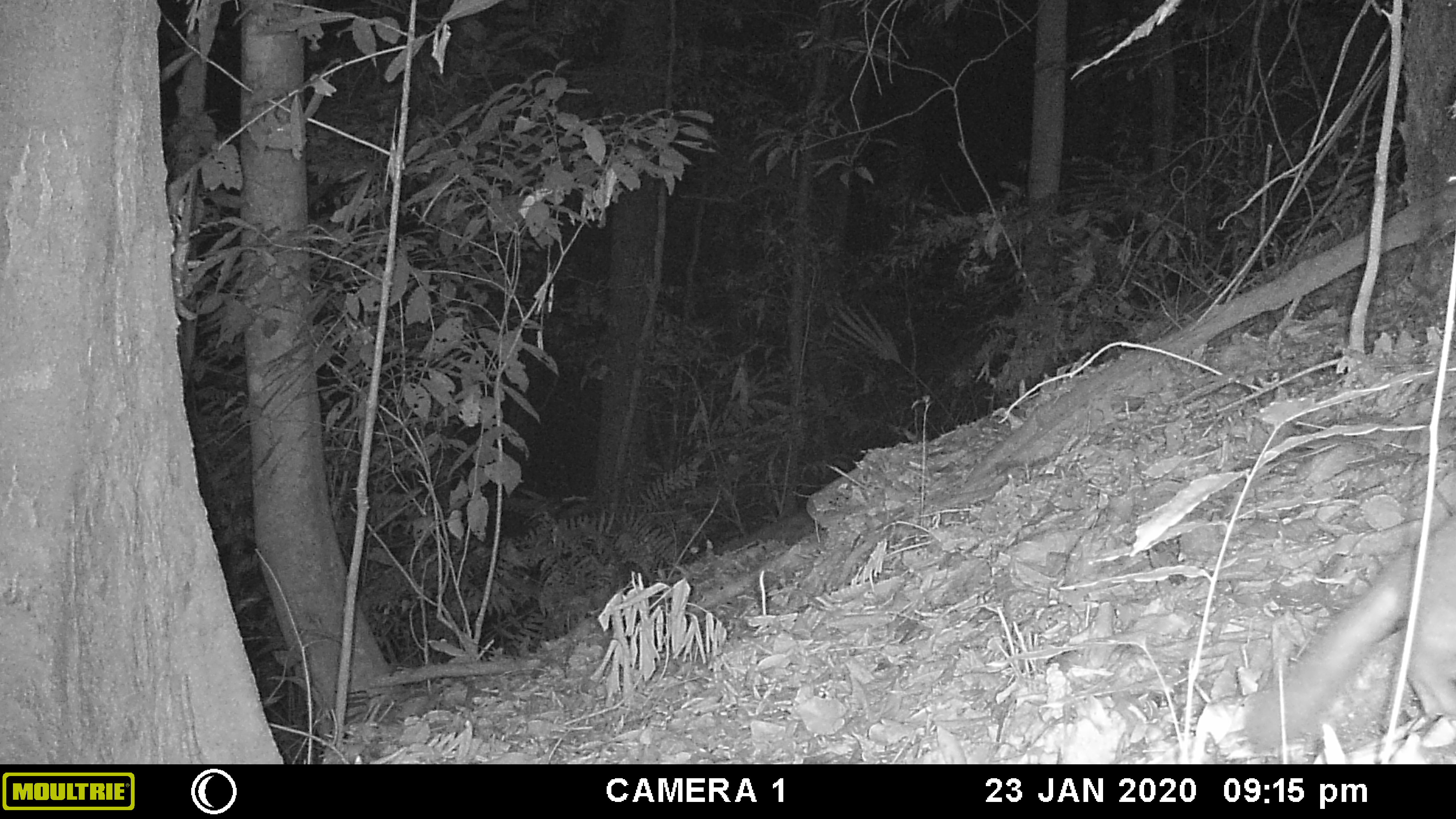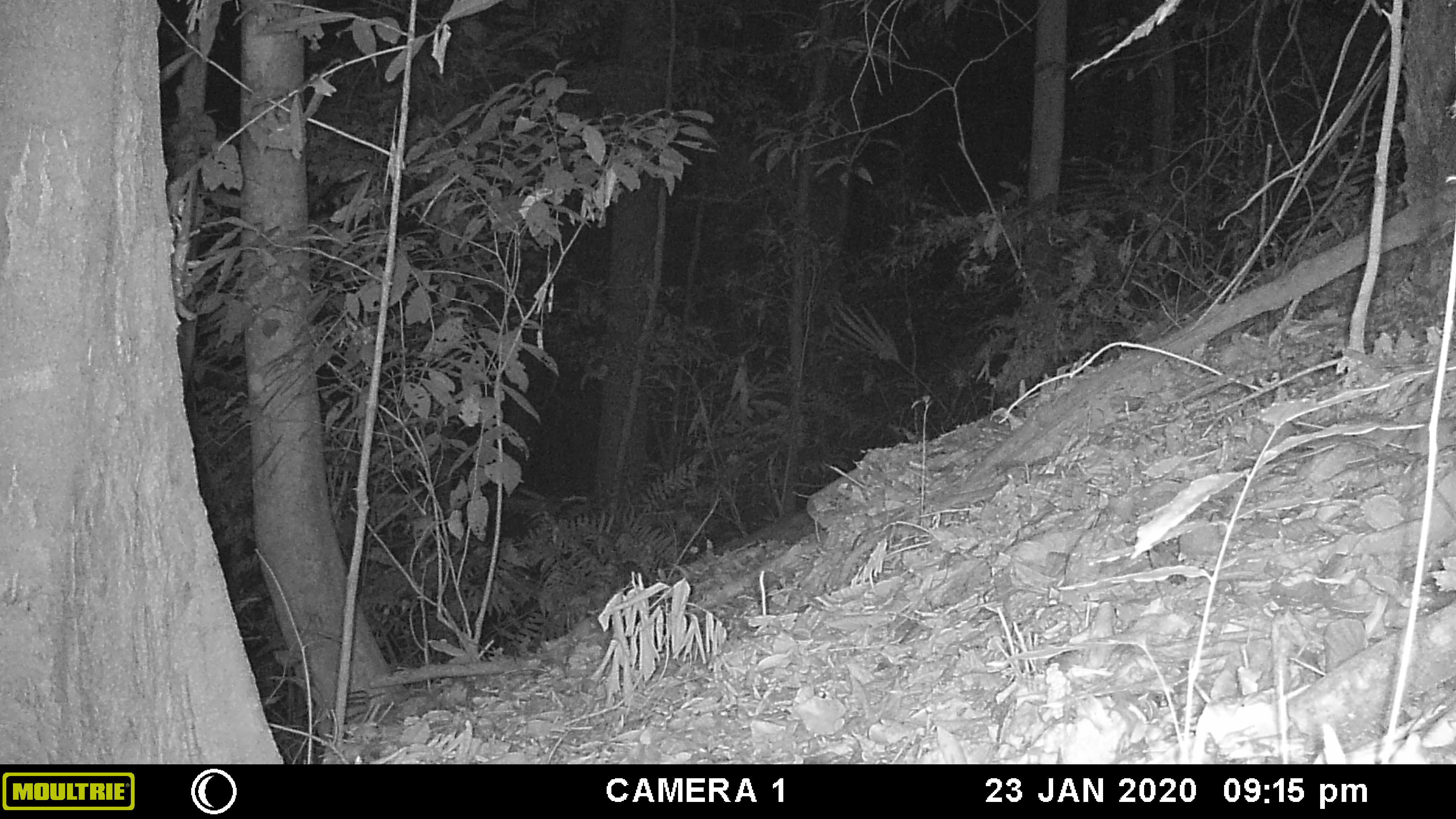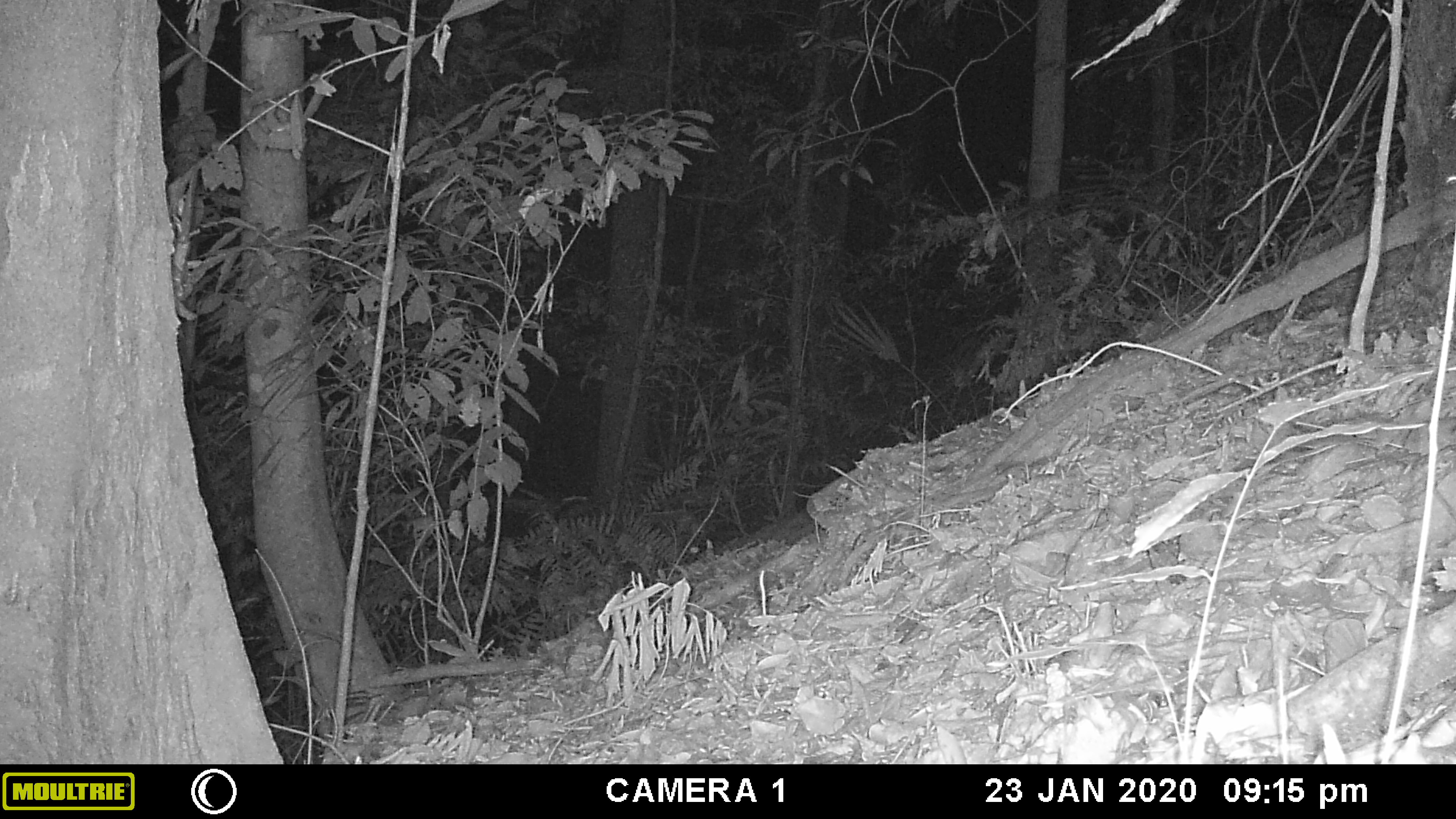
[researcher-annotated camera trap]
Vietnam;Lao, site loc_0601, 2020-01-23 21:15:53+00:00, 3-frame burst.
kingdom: Animalia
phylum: Chordata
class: Mammalia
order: Carnivora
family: Mustelidae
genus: Melogale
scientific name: Melogale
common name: ferret badger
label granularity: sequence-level